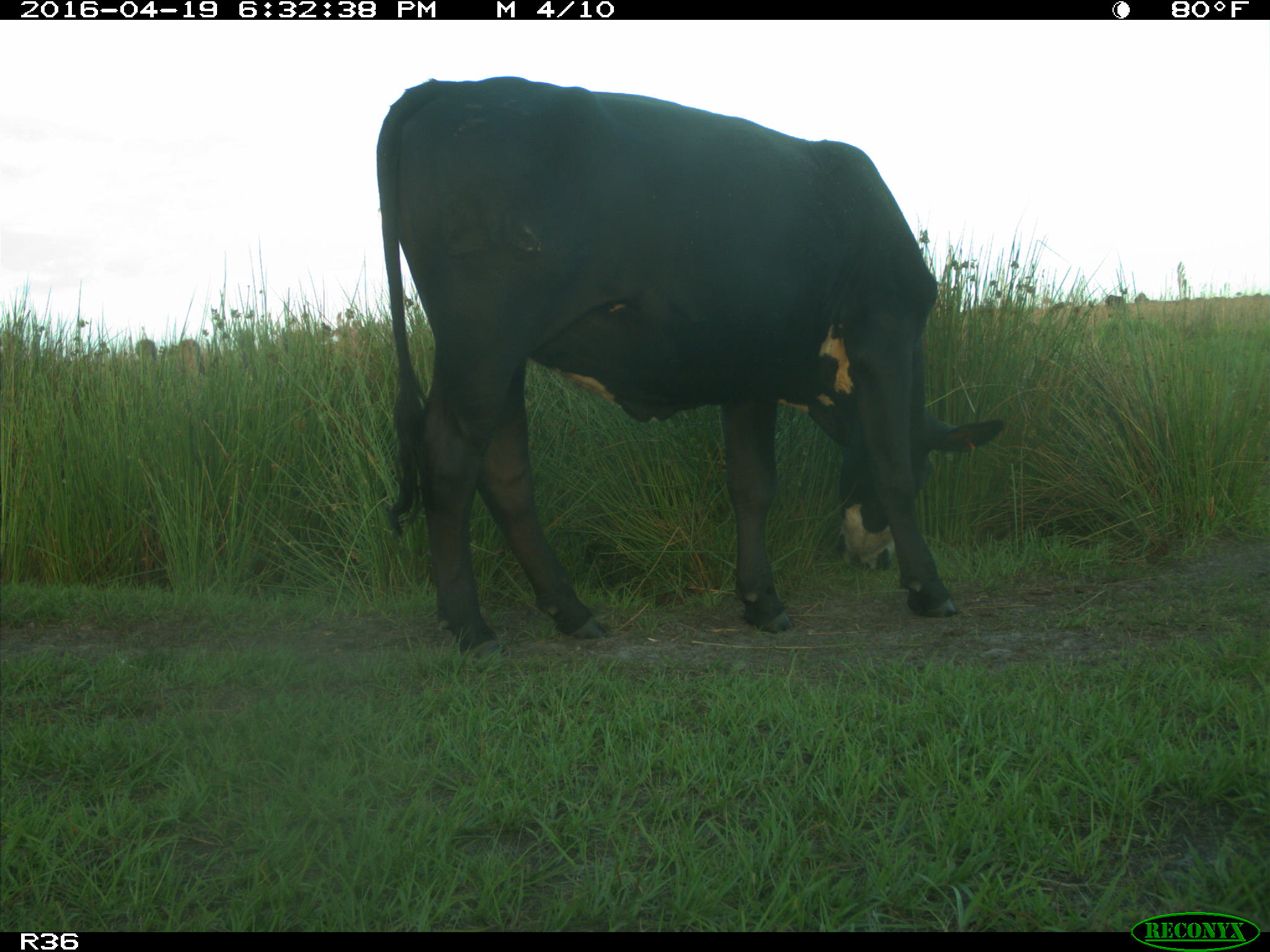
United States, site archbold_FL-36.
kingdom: Animalia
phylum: Chordata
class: Mammalia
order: Artiodactyla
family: Bovidae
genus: Bos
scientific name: Bos taurus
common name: domestic cow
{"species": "Bos taurus (domestic cow)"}